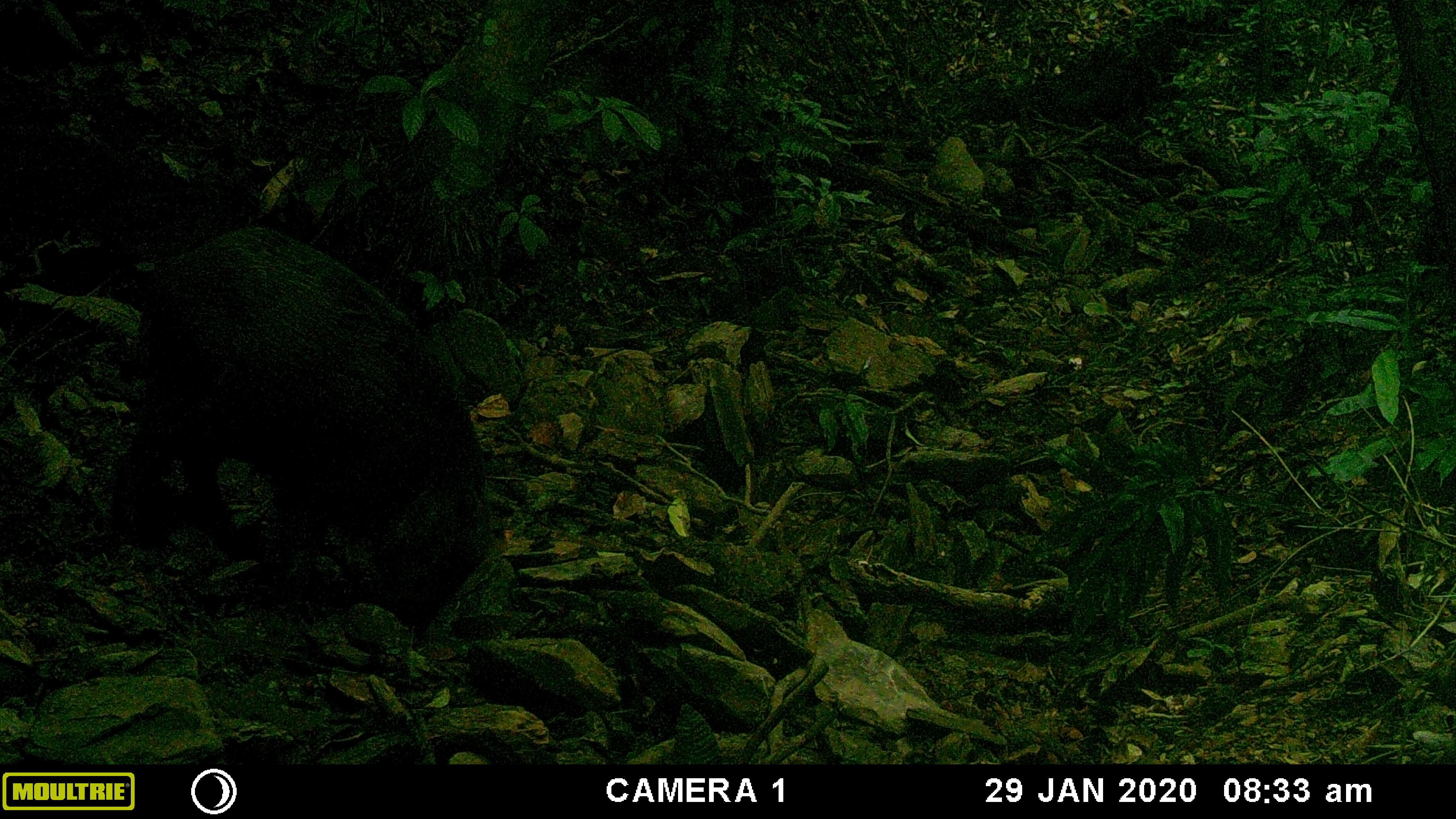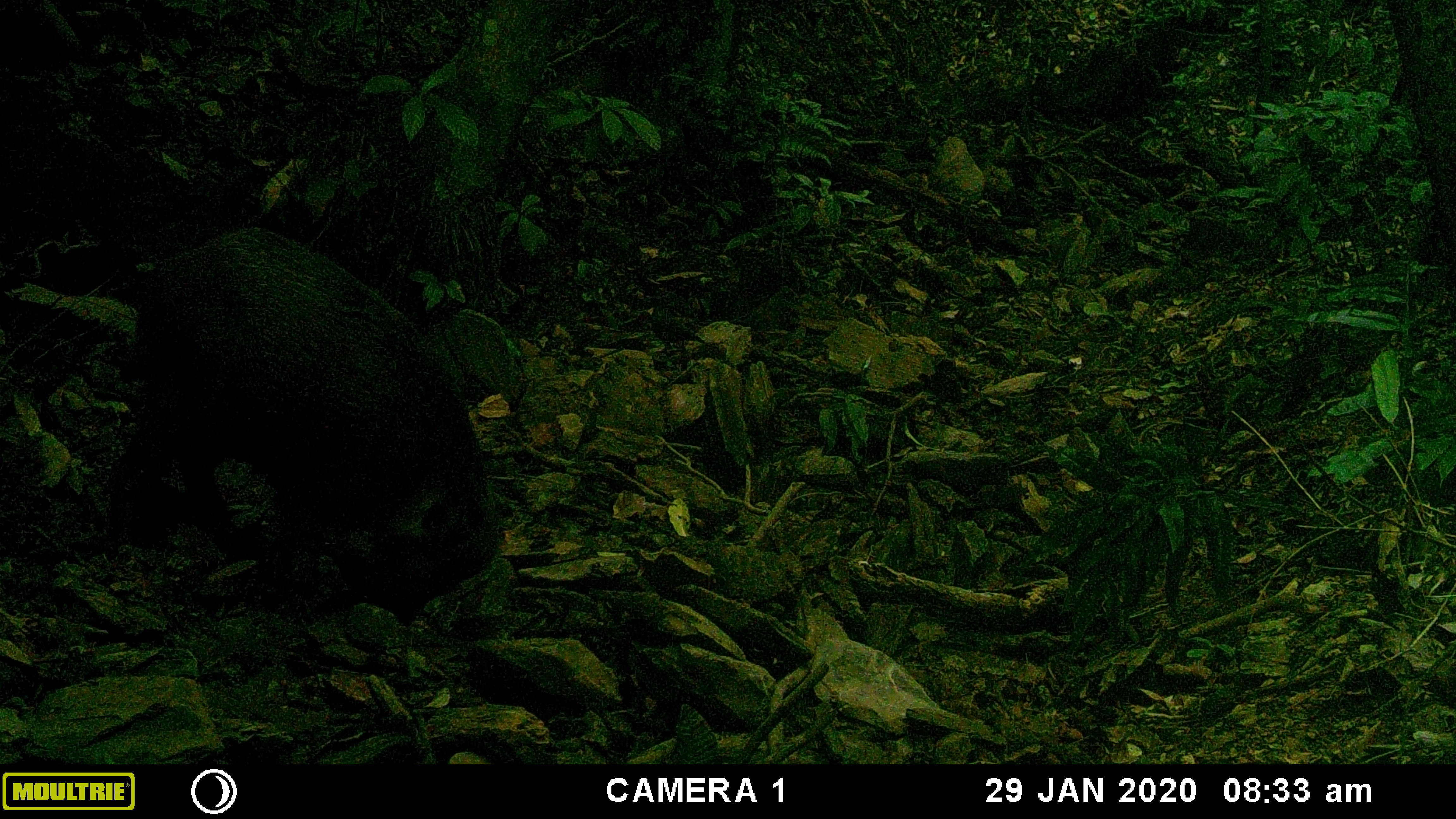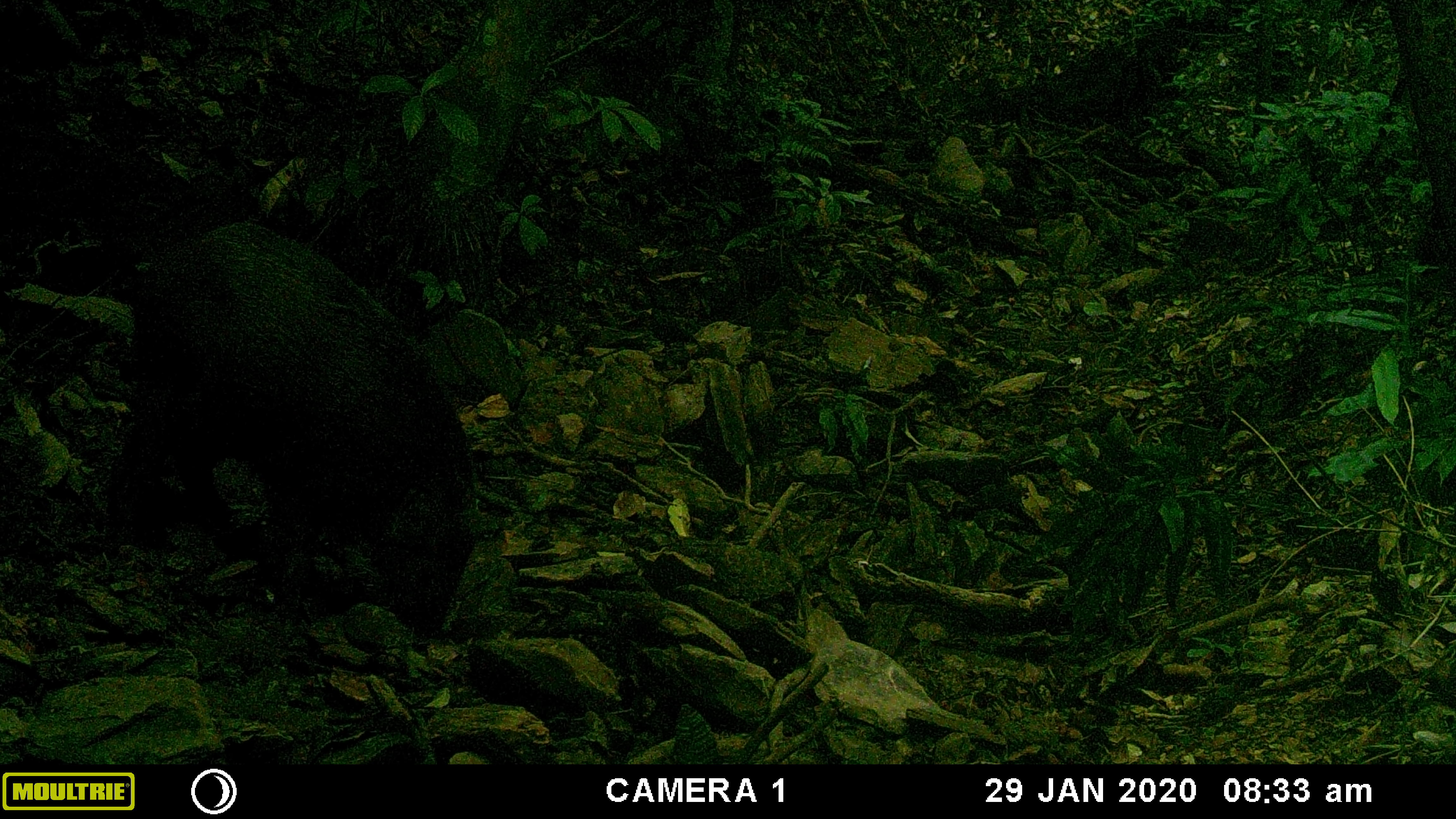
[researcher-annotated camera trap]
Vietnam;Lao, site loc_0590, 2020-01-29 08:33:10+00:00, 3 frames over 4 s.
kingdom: Animalia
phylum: Chordata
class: Mammalia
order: Artiodactyla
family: Suidae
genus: Sus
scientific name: Sus scrofa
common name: eurasian wild pig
Eurasian wild pig (Sus scrofa). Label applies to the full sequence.